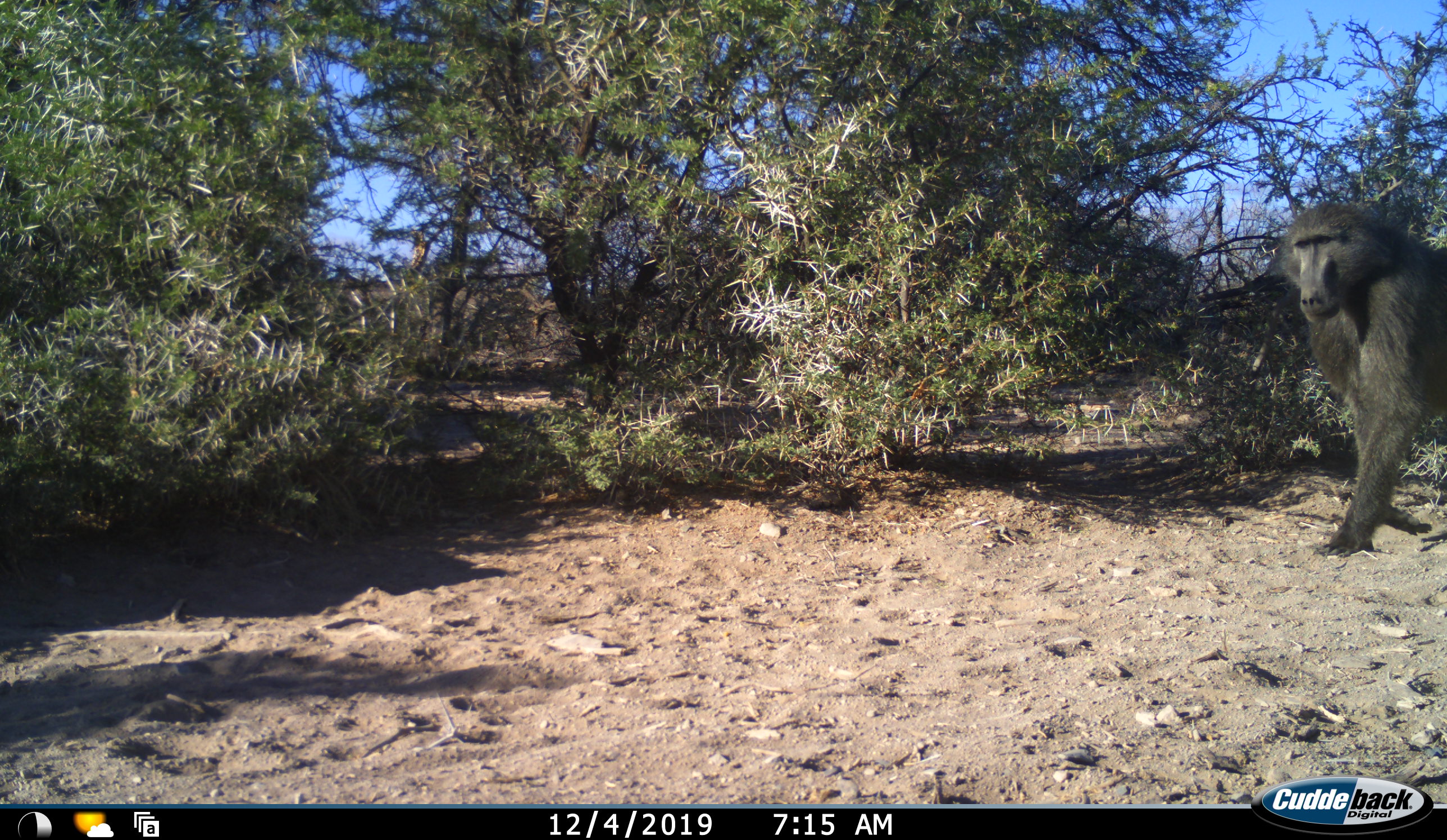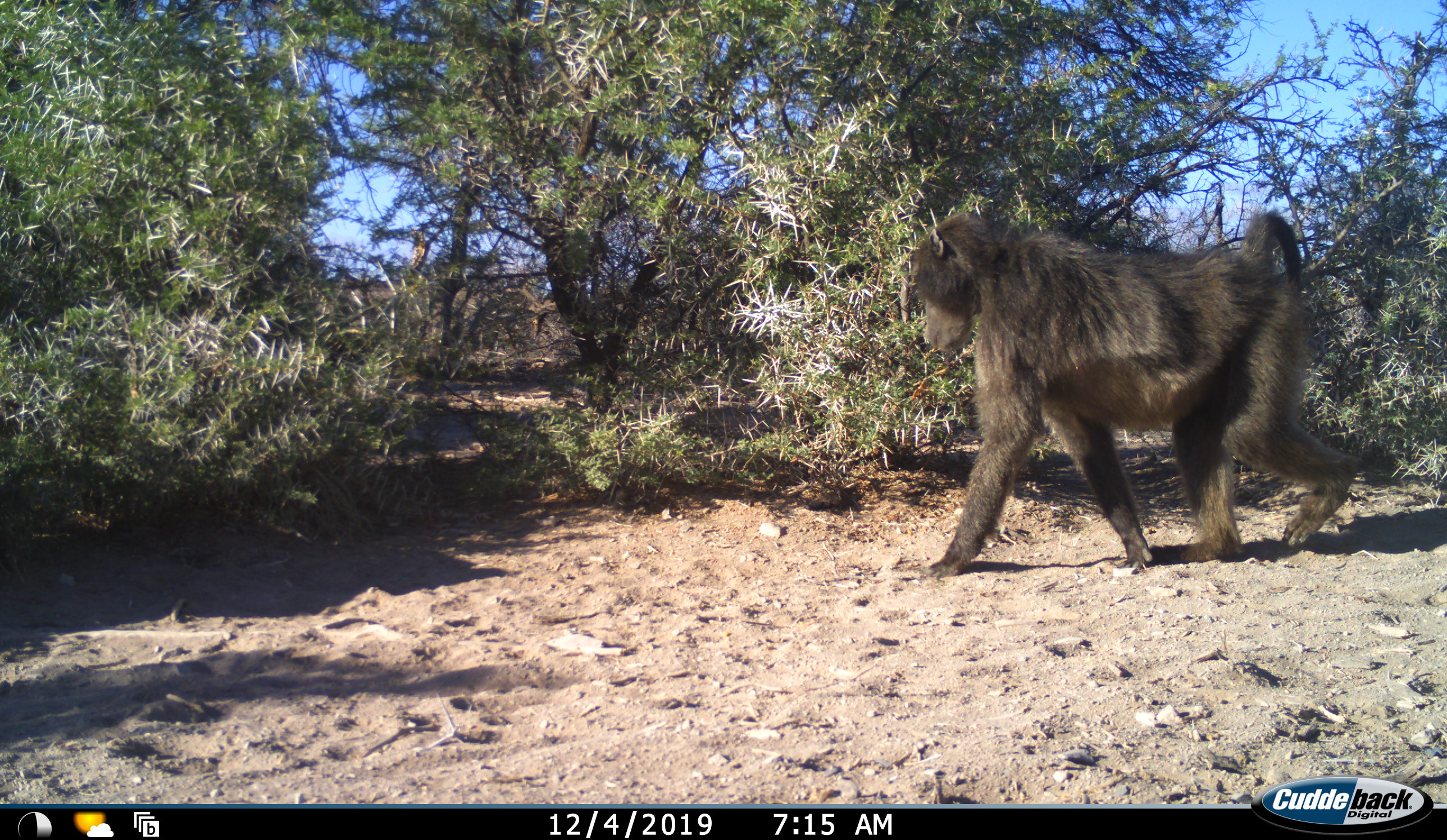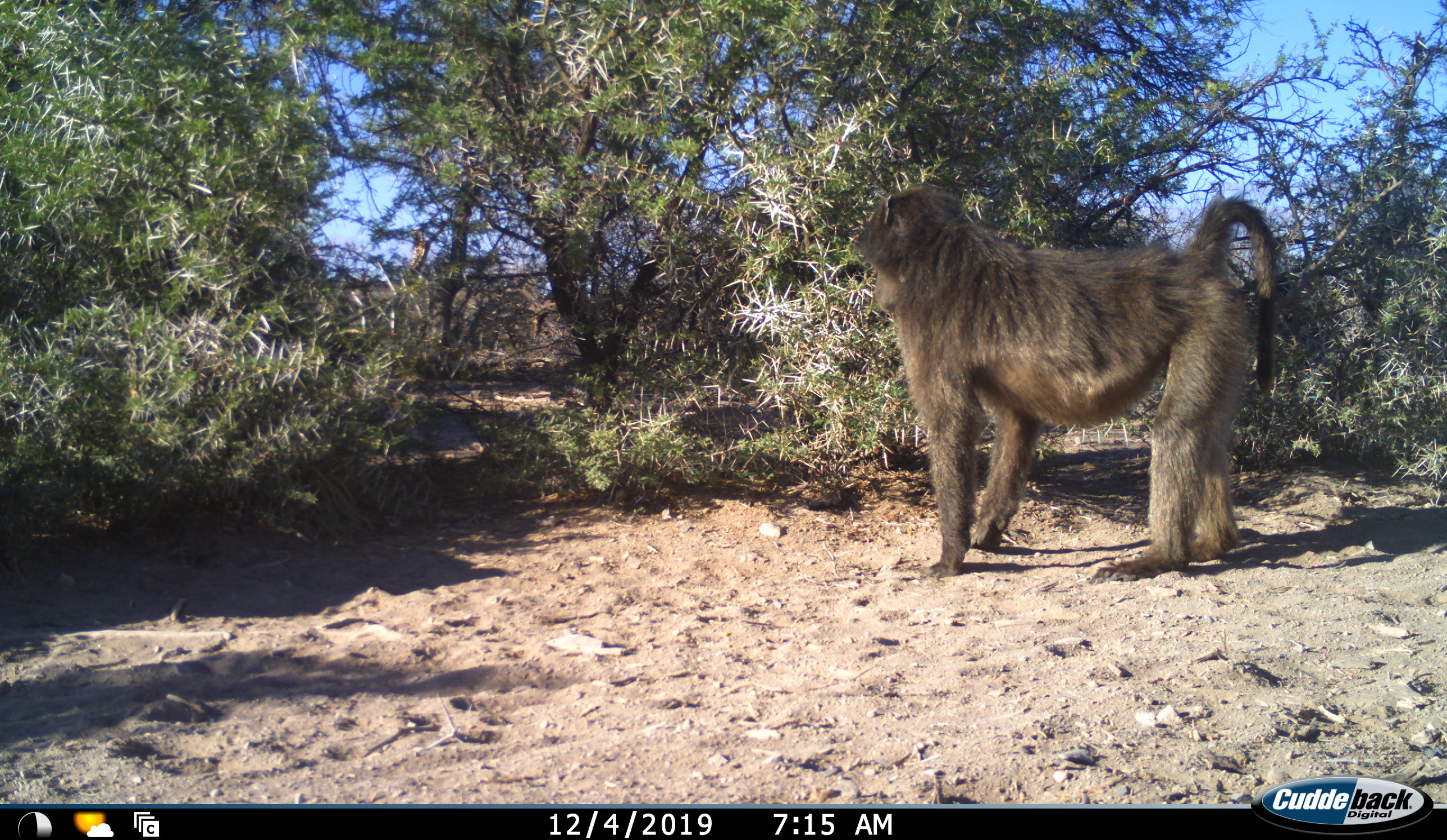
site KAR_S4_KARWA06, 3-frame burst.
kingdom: Animalia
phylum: Chordata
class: Mammalia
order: Primates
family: Cercopithecidae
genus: Papio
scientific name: Papio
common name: baboon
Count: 1.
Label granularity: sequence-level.